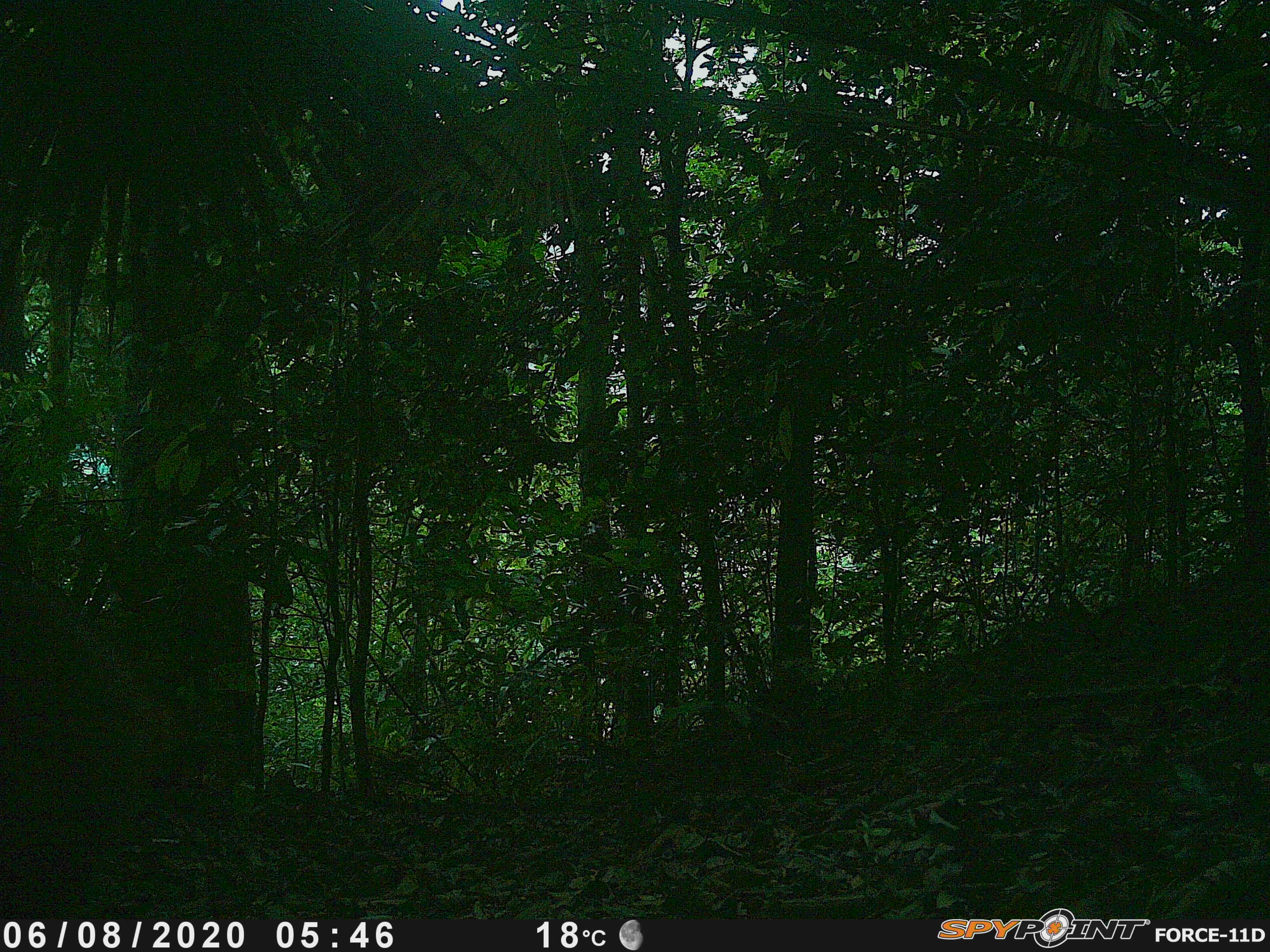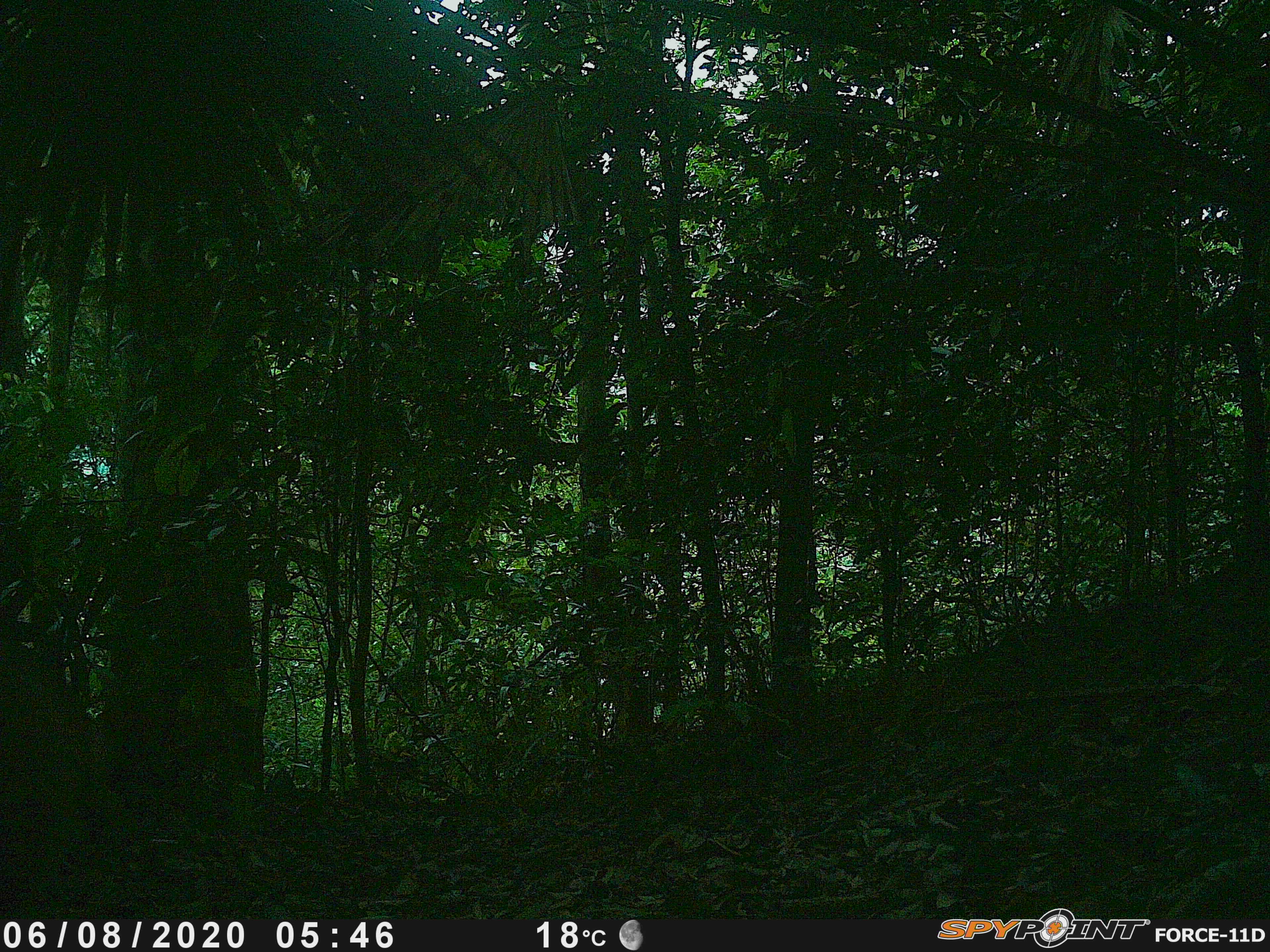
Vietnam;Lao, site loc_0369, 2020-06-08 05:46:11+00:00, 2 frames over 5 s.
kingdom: Animalia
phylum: Chordata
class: Mammalia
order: Artiodactyla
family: Cervidae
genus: Muntiacus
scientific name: Muntiacus vuquangensis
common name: large-antlered muntjac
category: large antlered muntjac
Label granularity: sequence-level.